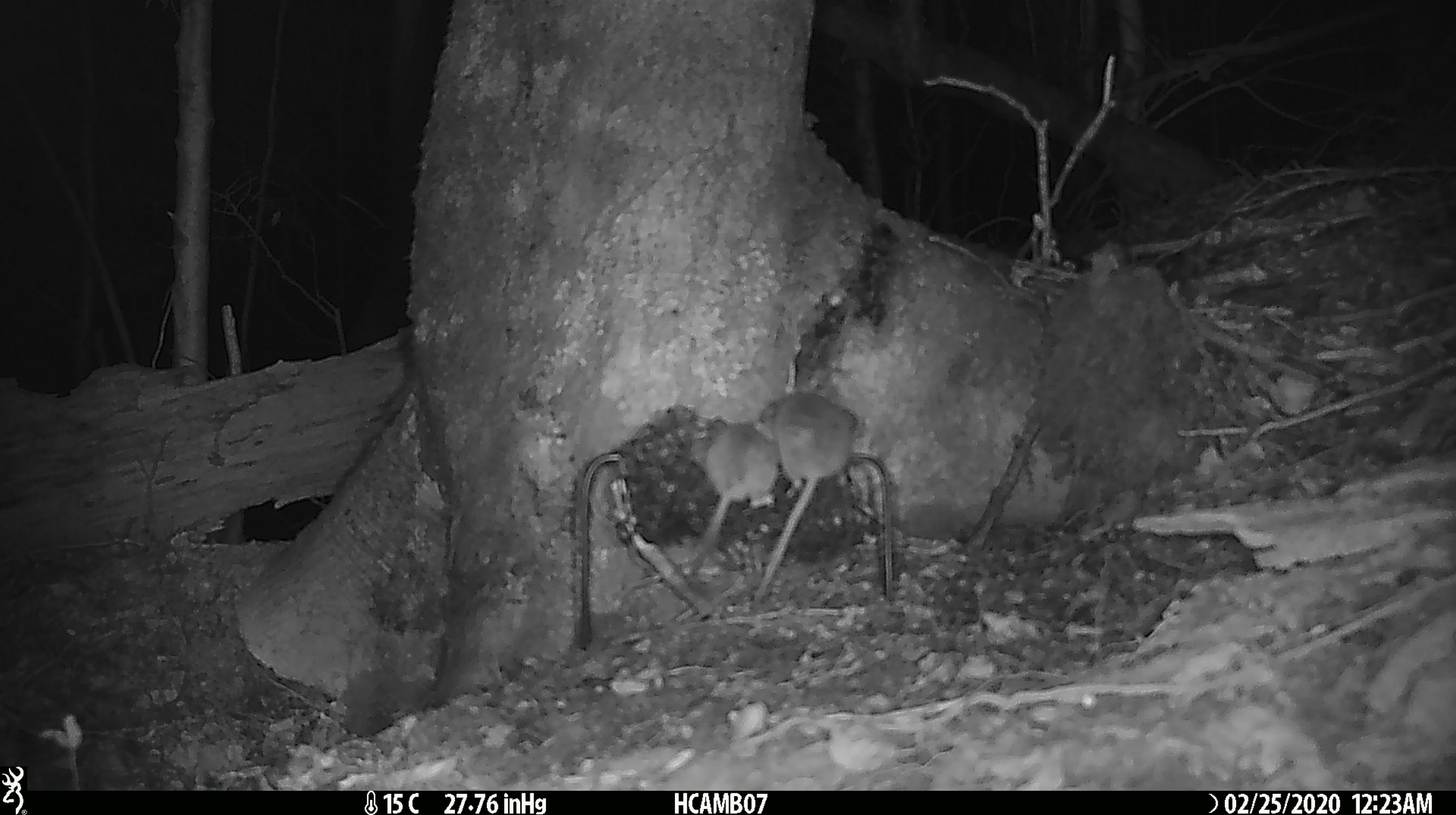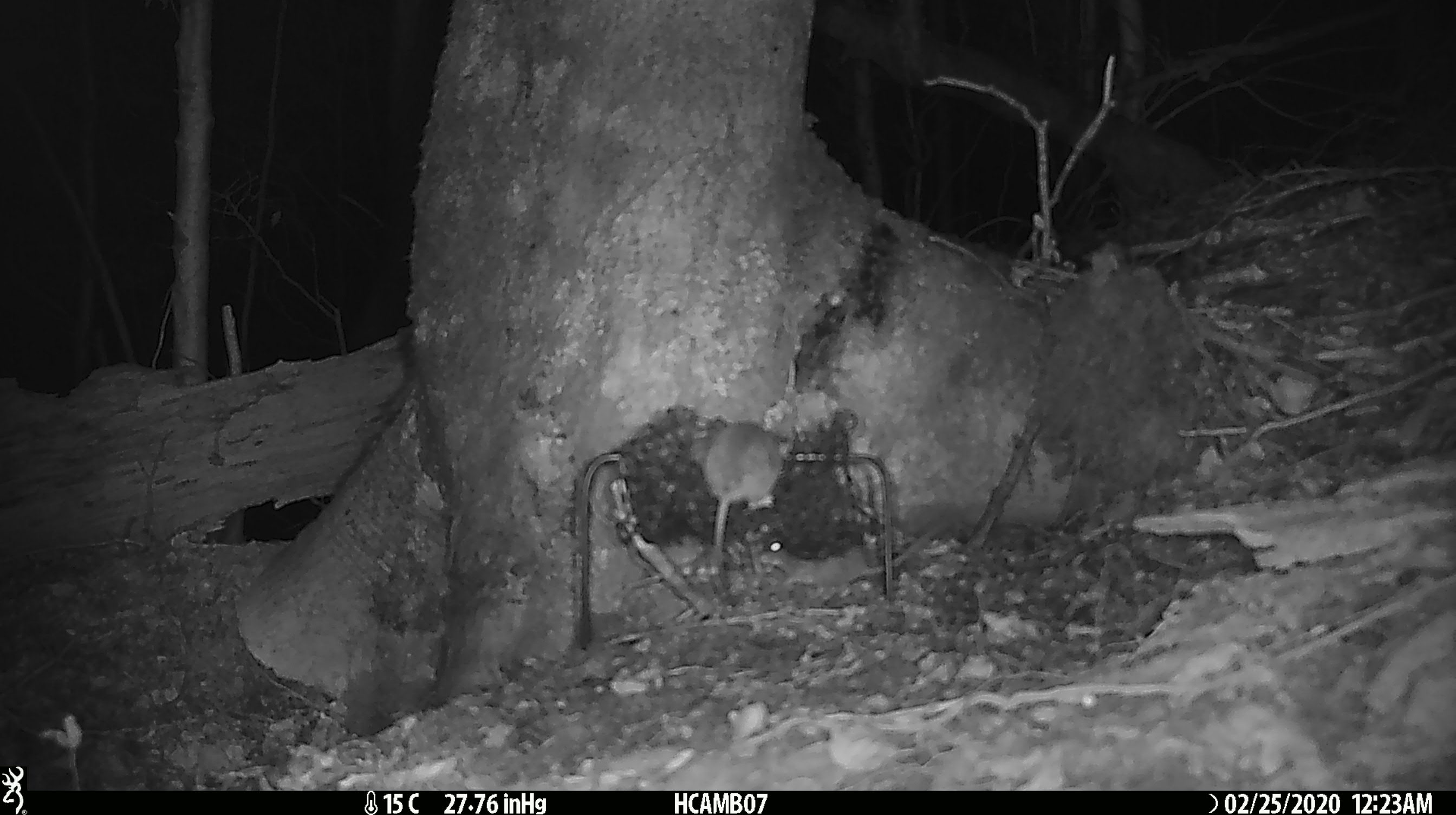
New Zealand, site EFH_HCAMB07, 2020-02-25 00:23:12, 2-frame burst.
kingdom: Animalia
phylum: Chordata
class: Mammalia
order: Rodentia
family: Muridae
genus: Mus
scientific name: Mus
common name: mouse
Mouse (Mus).